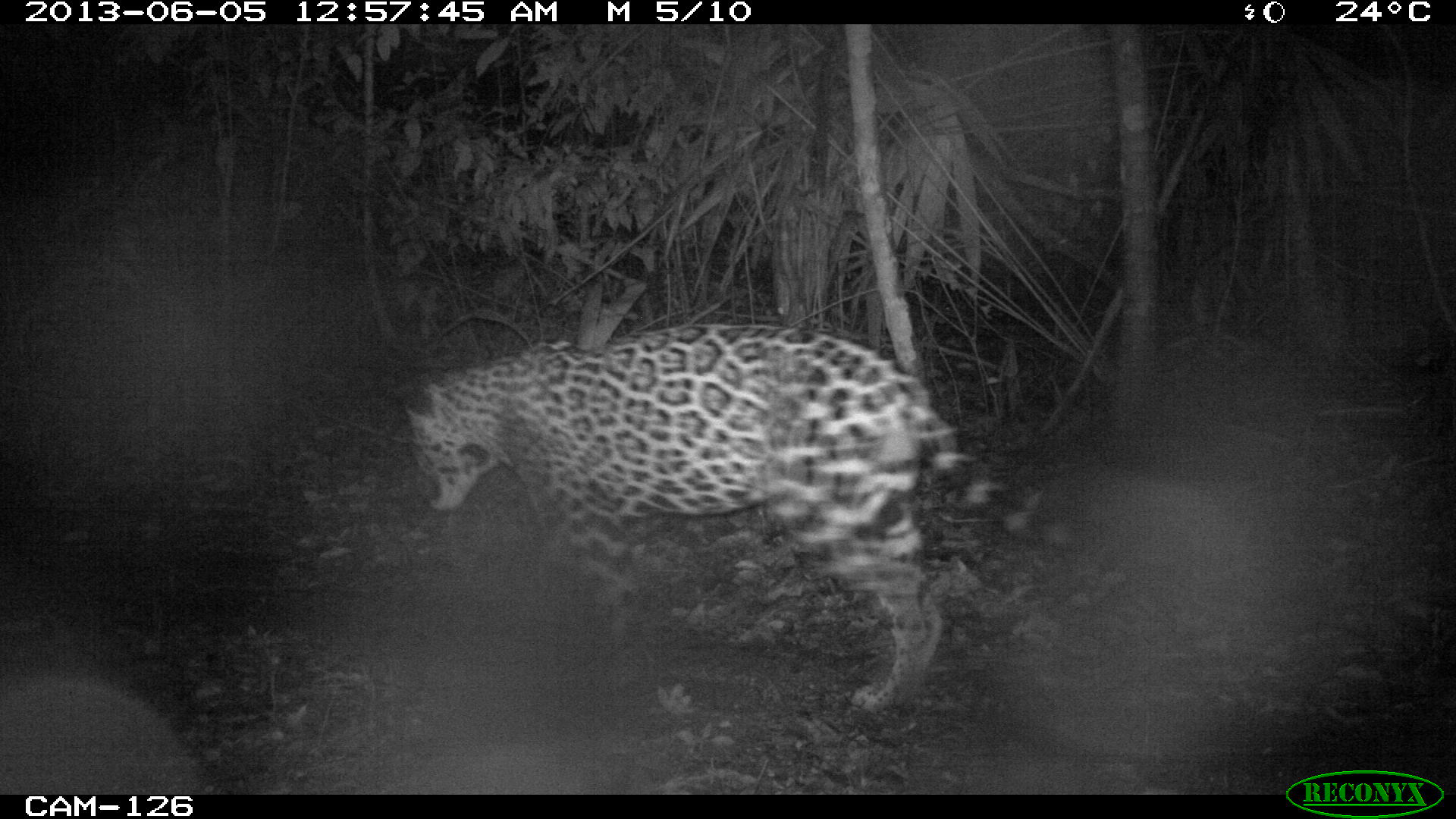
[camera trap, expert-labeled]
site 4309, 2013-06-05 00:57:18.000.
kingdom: Animalia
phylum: Chordata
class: Mammalia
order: Carnivora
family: Felidae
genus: Panthera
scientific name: Panthera onca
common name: jaguar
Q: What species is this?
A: Panthera onca (jaguar).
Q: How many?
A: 1.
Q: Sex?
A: Male.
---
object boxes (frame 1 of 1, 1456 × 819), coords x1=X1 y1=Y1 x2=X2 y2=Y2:
panthera onca: x1=394 y1=320 x2=1137 y2=711